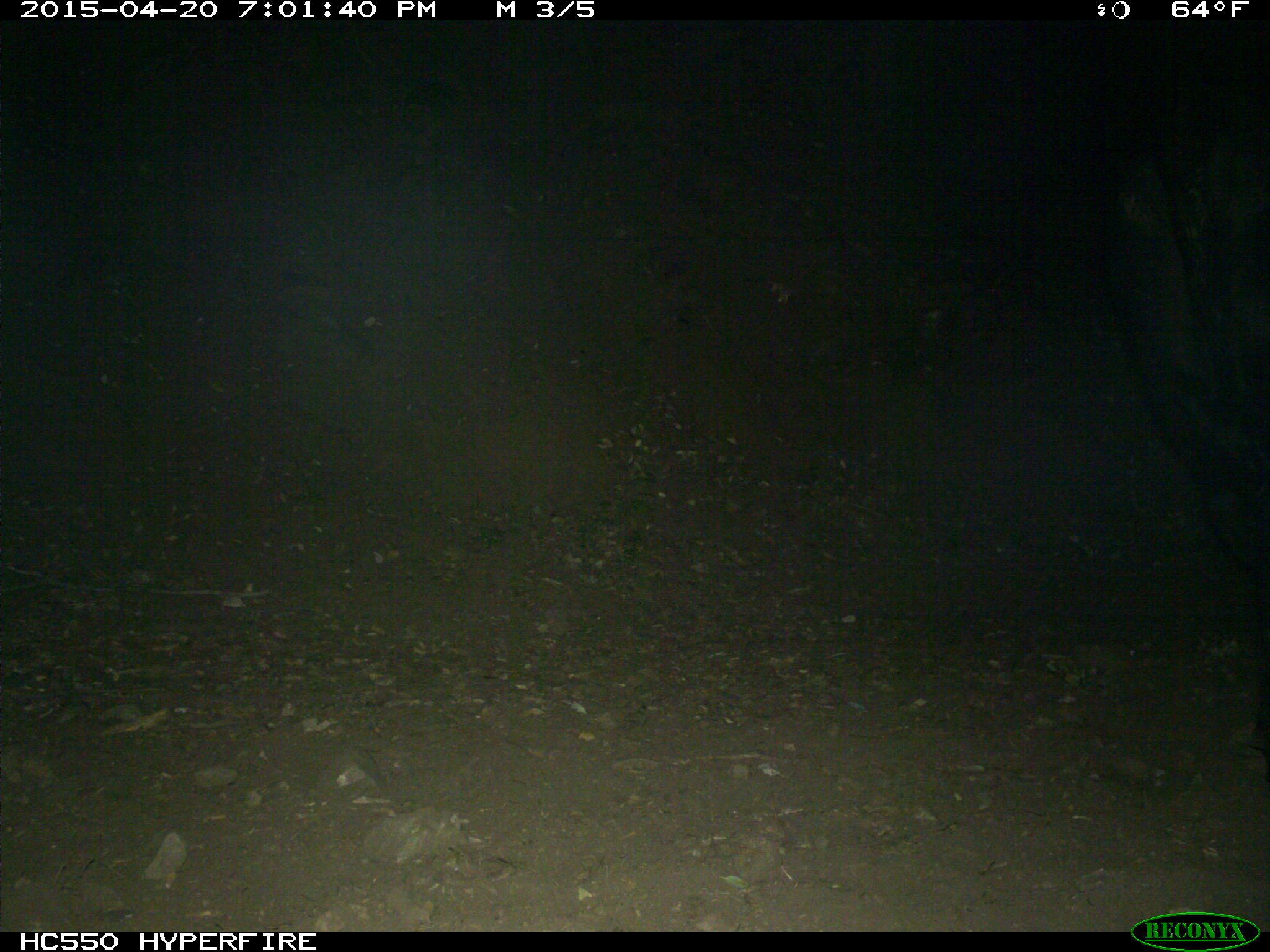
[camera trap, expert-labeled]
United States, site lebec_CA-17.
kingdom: Animalia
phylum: Chordata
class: Mammalia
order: Artiodactyla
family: Bovidae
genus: Bos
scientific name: Bos taurus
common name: domestic cow